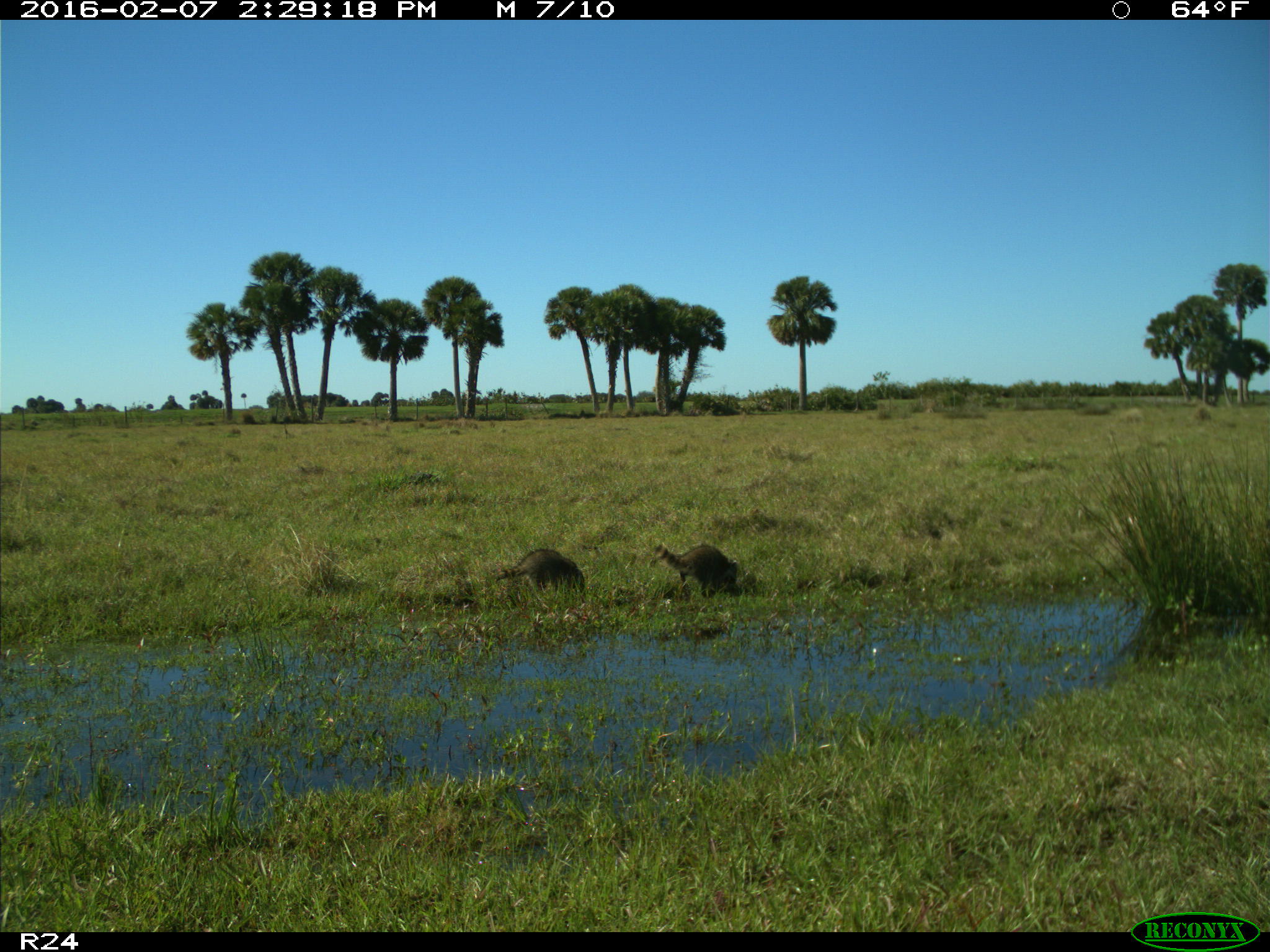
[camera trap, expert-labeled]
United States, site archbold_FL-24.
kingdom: Animalia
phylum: Chordata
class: Mammalia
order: Carnivora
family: Procyonidae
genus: Procyon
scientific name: Procyon lotor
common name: common raccoon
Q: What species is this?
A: Procyon lotor (common raccoon).